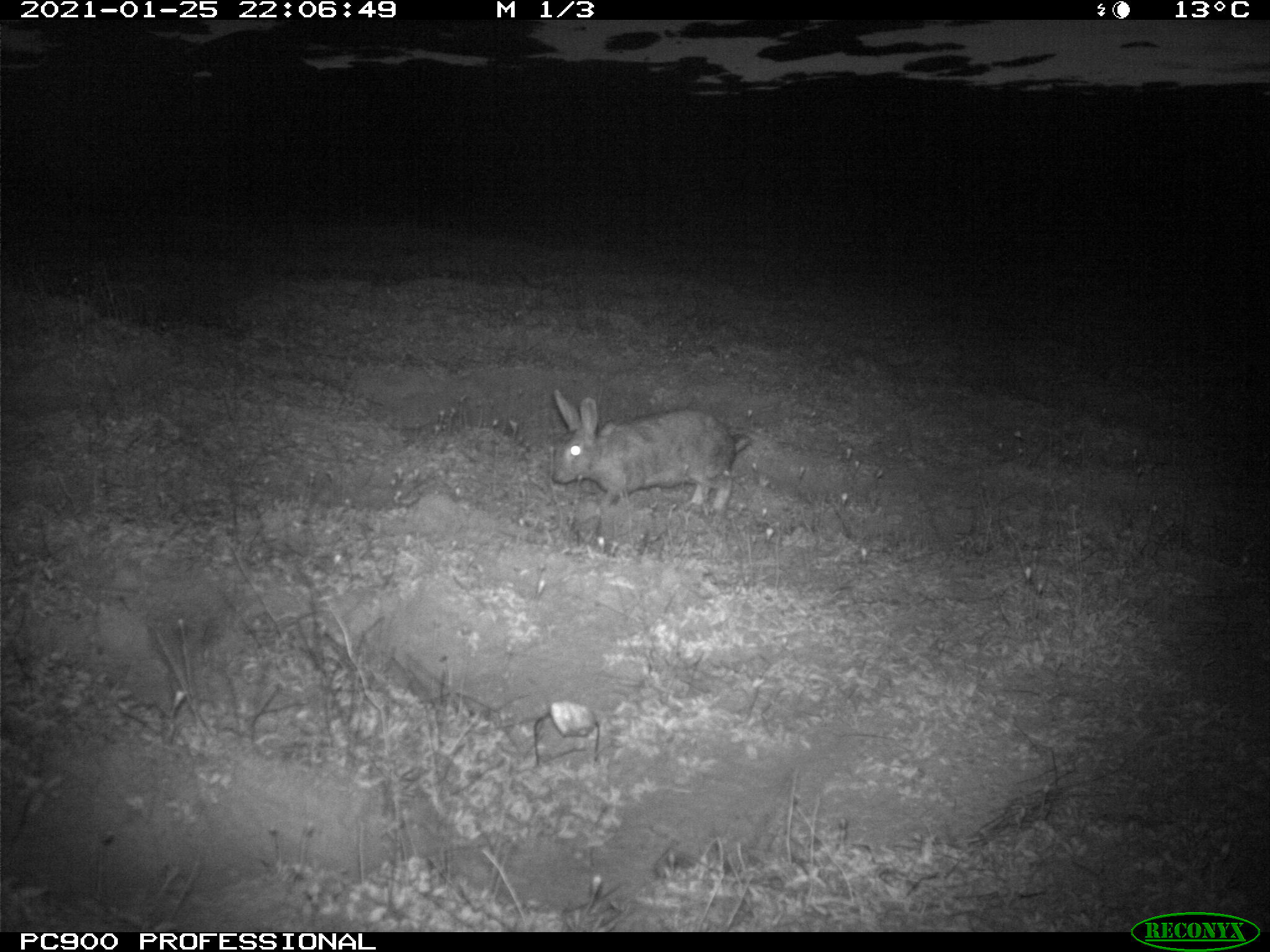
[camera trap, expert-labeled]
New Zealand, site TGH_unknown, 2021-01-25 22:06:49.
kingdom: Animalia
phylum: Chordata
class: Mammalia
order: Lagomorpha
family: Leporidae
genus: Oryctolagus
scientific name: Oryctolagus cuniculus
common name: european rabbit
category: rabbit